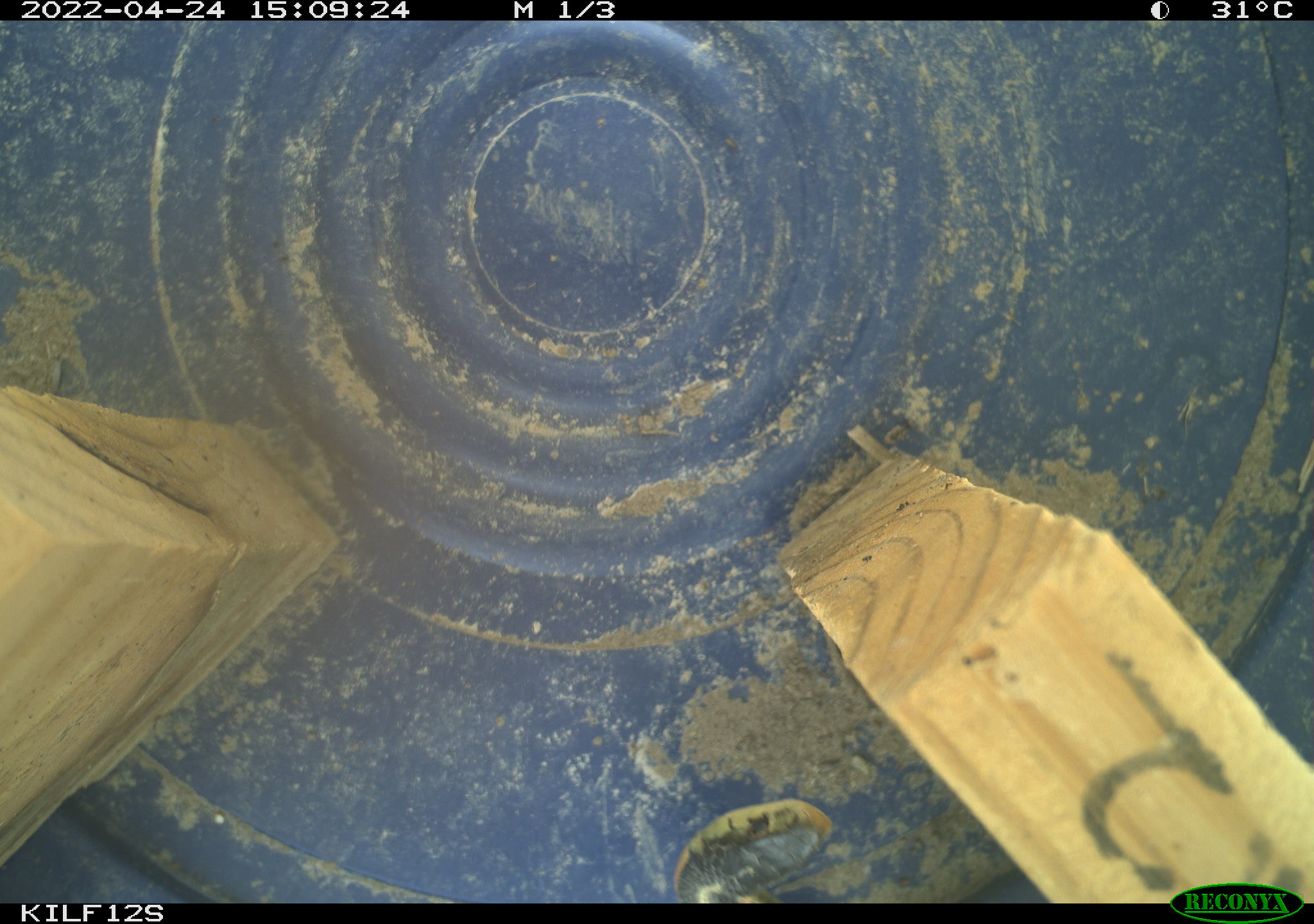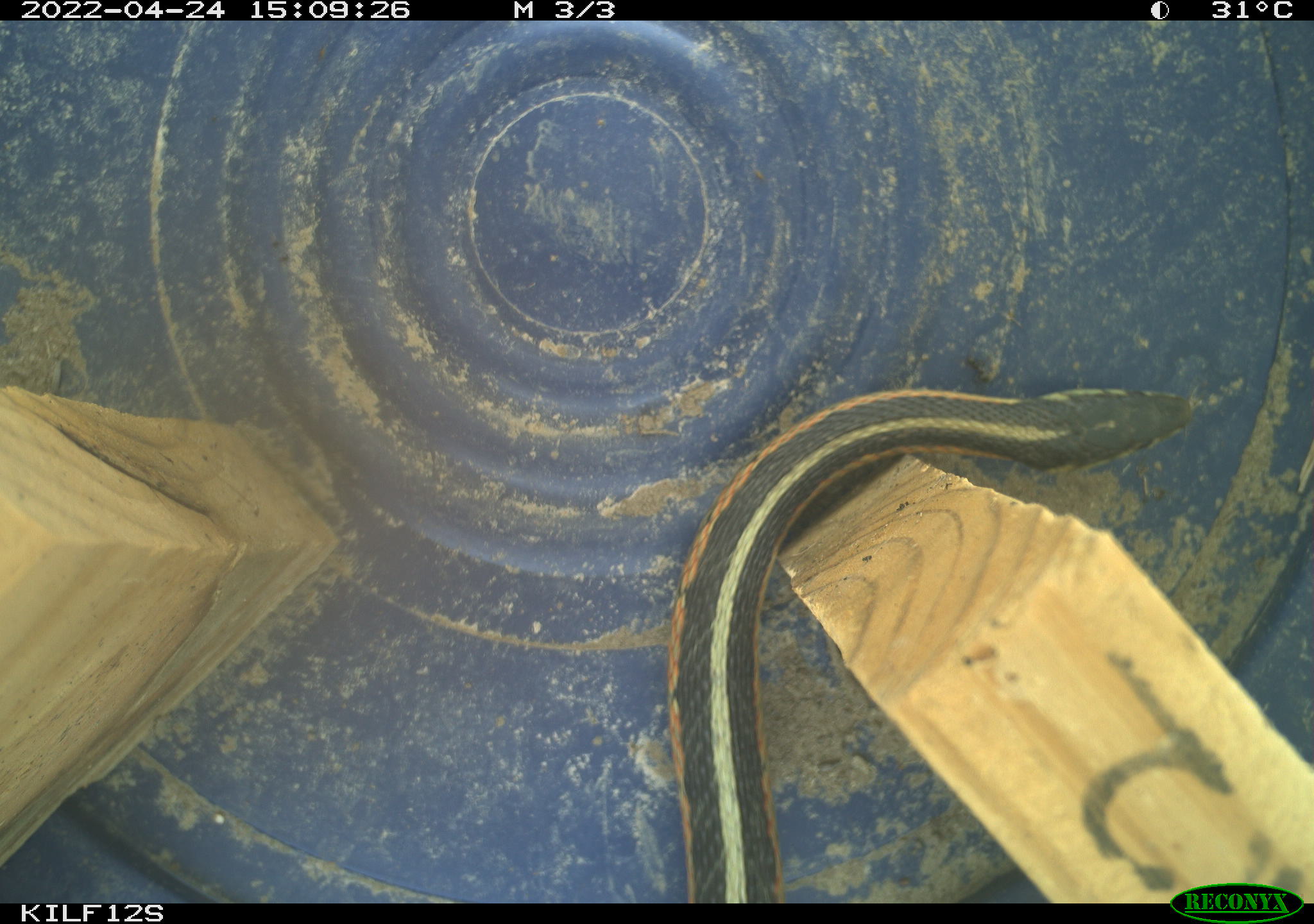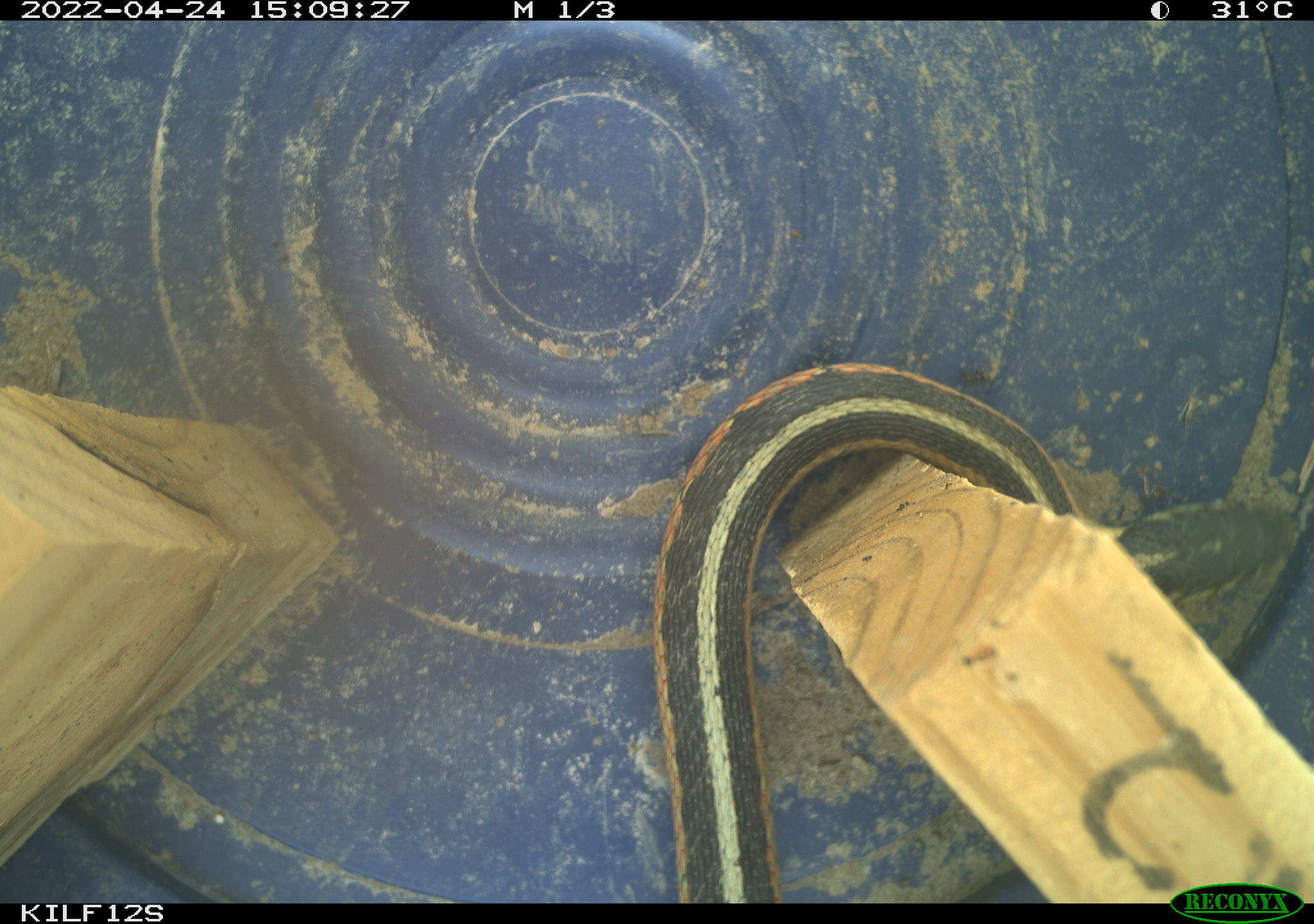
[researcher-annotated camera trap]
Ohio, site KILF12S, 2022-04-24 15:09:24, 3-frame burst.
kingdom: Animalia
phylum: Chordata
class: Reptilia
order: Squamata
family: Colubridae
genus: Thamnophis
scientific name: Thamnophis sirtalis sirtalis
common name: eastern gartersnake